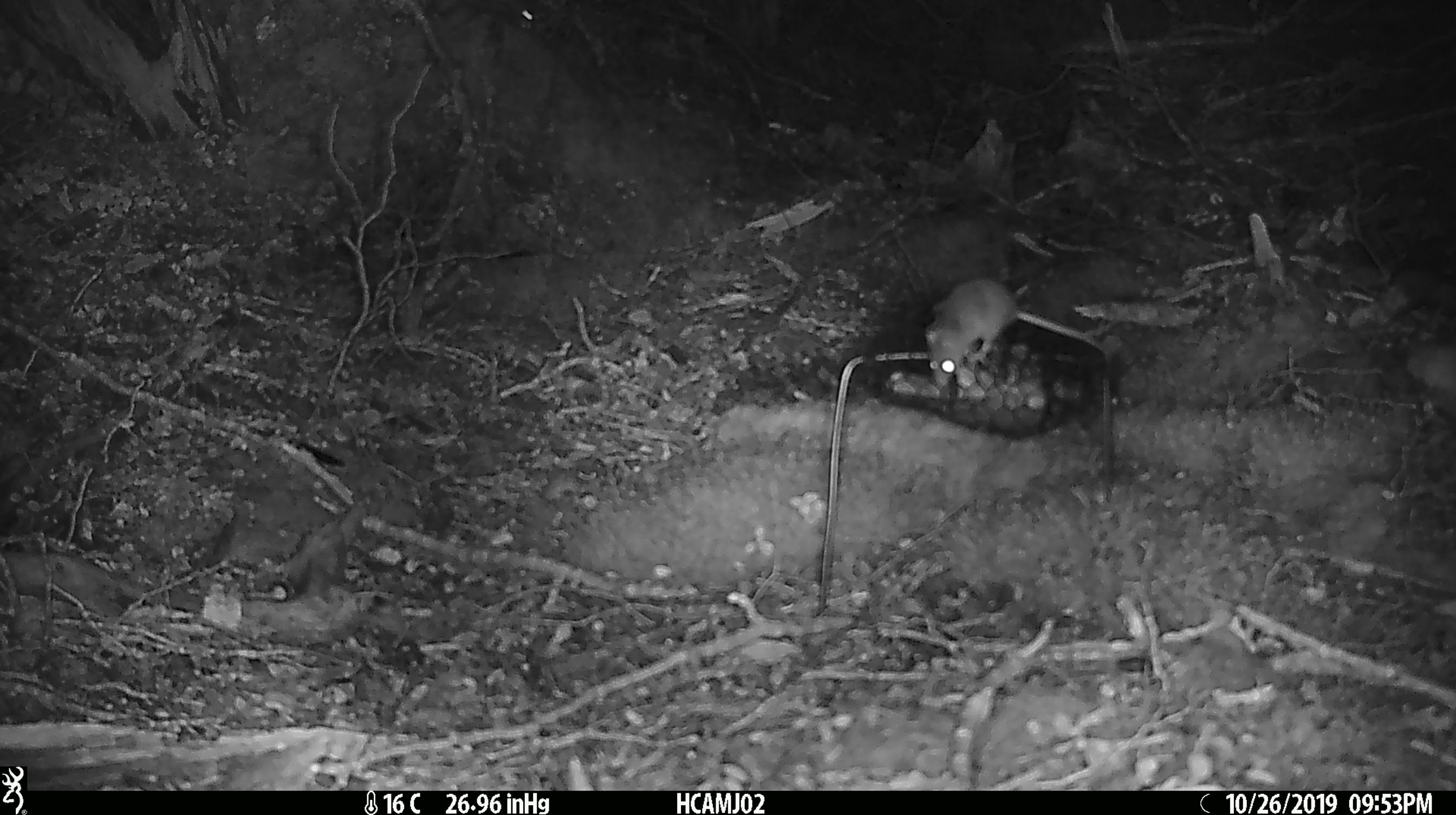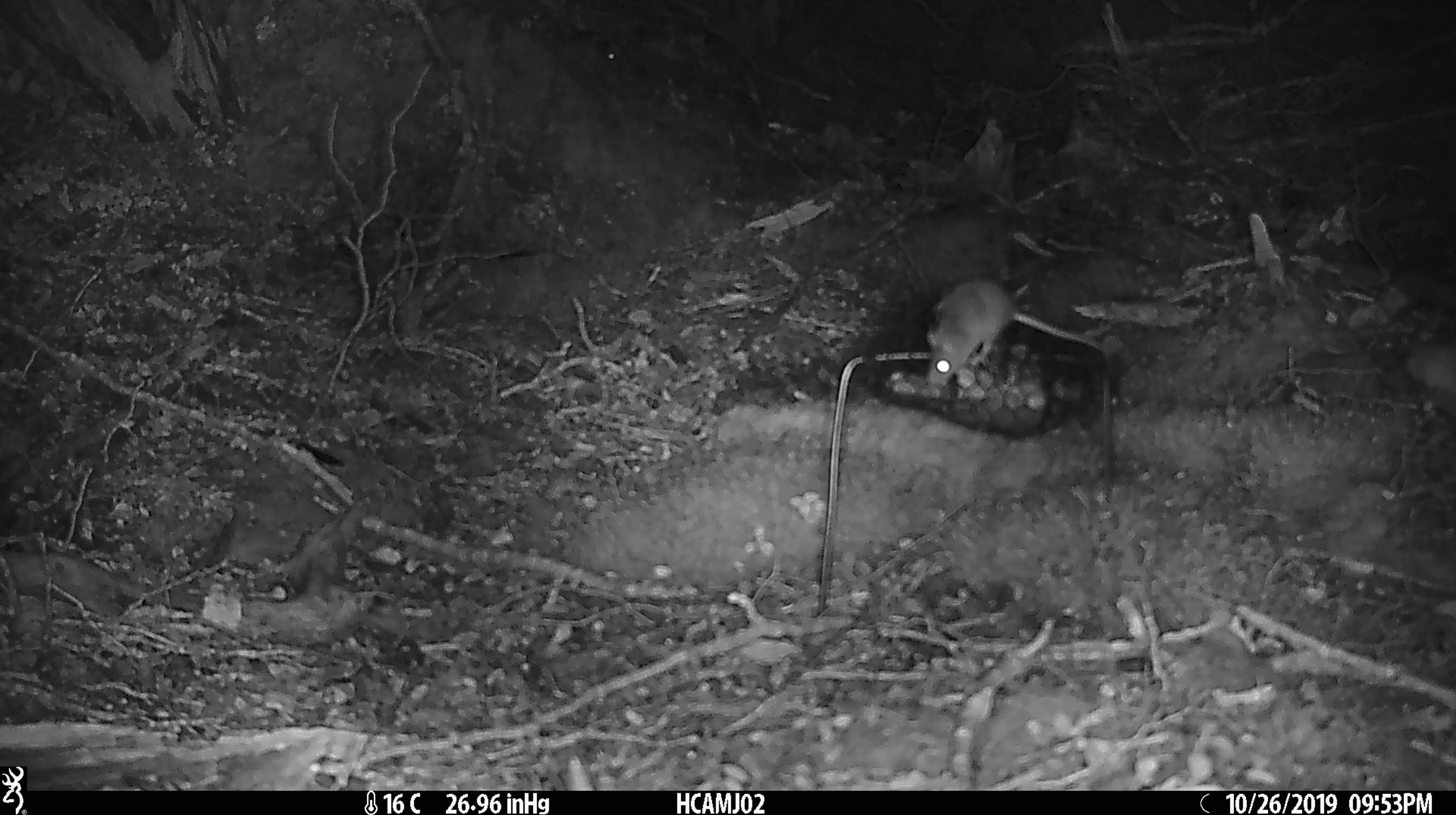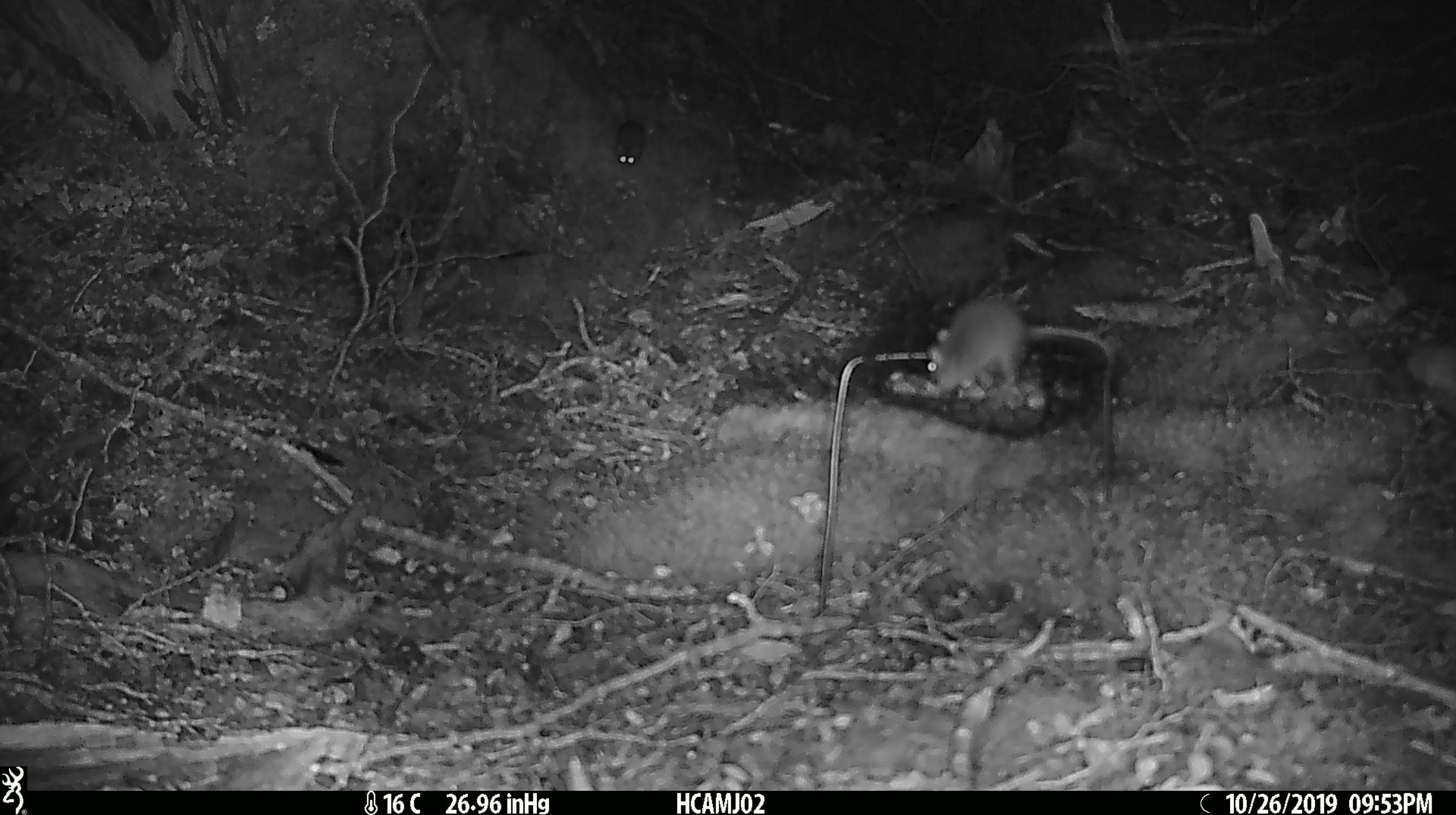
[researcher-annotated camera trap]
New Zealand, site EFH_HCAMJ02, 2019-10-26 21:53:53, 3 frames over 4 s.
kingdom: Animalia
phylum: Chordata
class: Mammalia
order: Rodentia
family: Muridae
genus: Mus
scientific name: Mus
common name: mouse